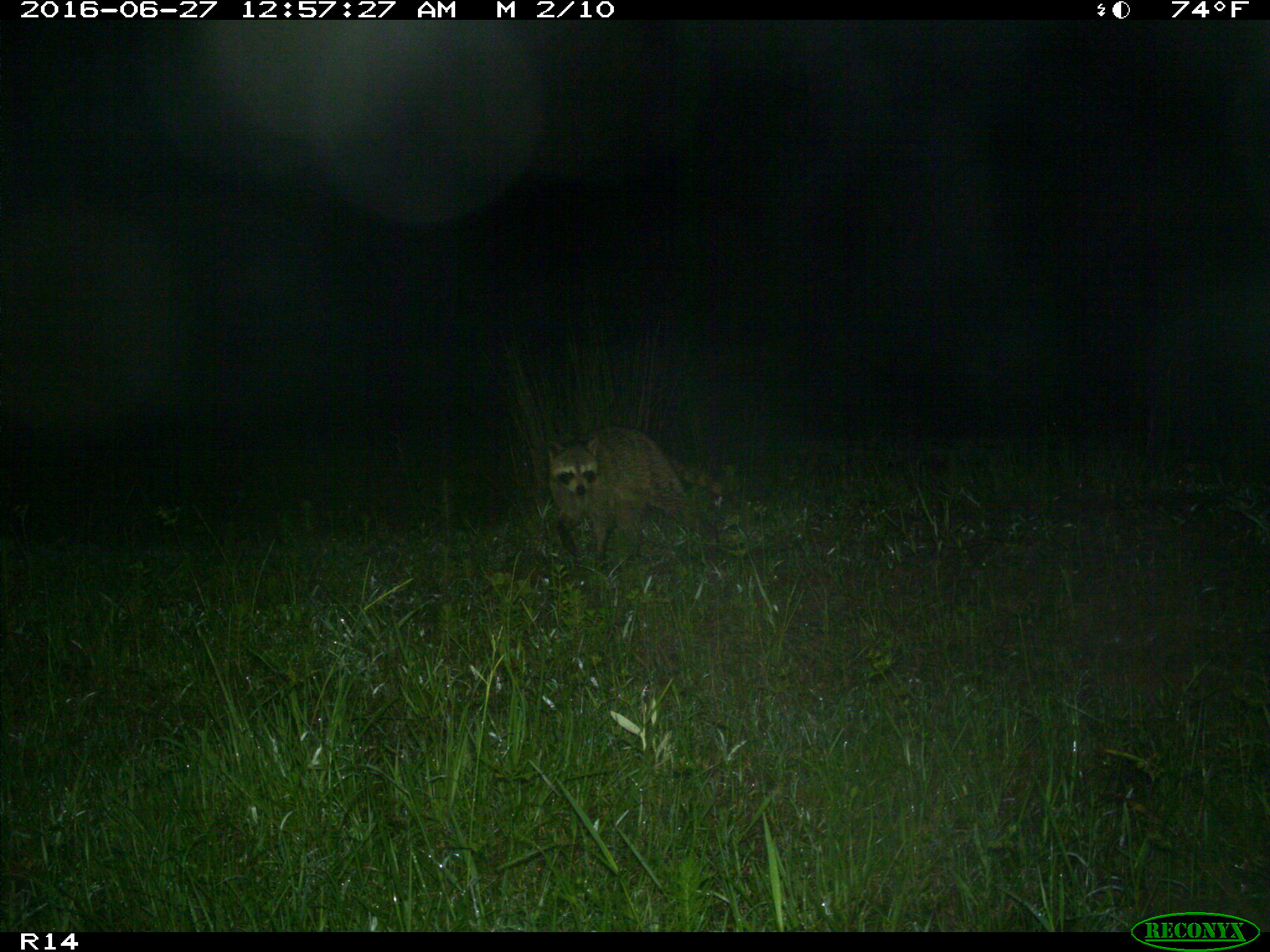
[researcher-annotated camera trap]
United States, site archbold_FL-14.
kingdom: Animalia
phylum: Chordata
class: Mammalia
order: Carnivora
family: Procyonidae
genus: Procyon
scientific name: Procyon lotor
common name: common raccoon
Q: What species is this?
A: Procyon lotor (common raccoon).